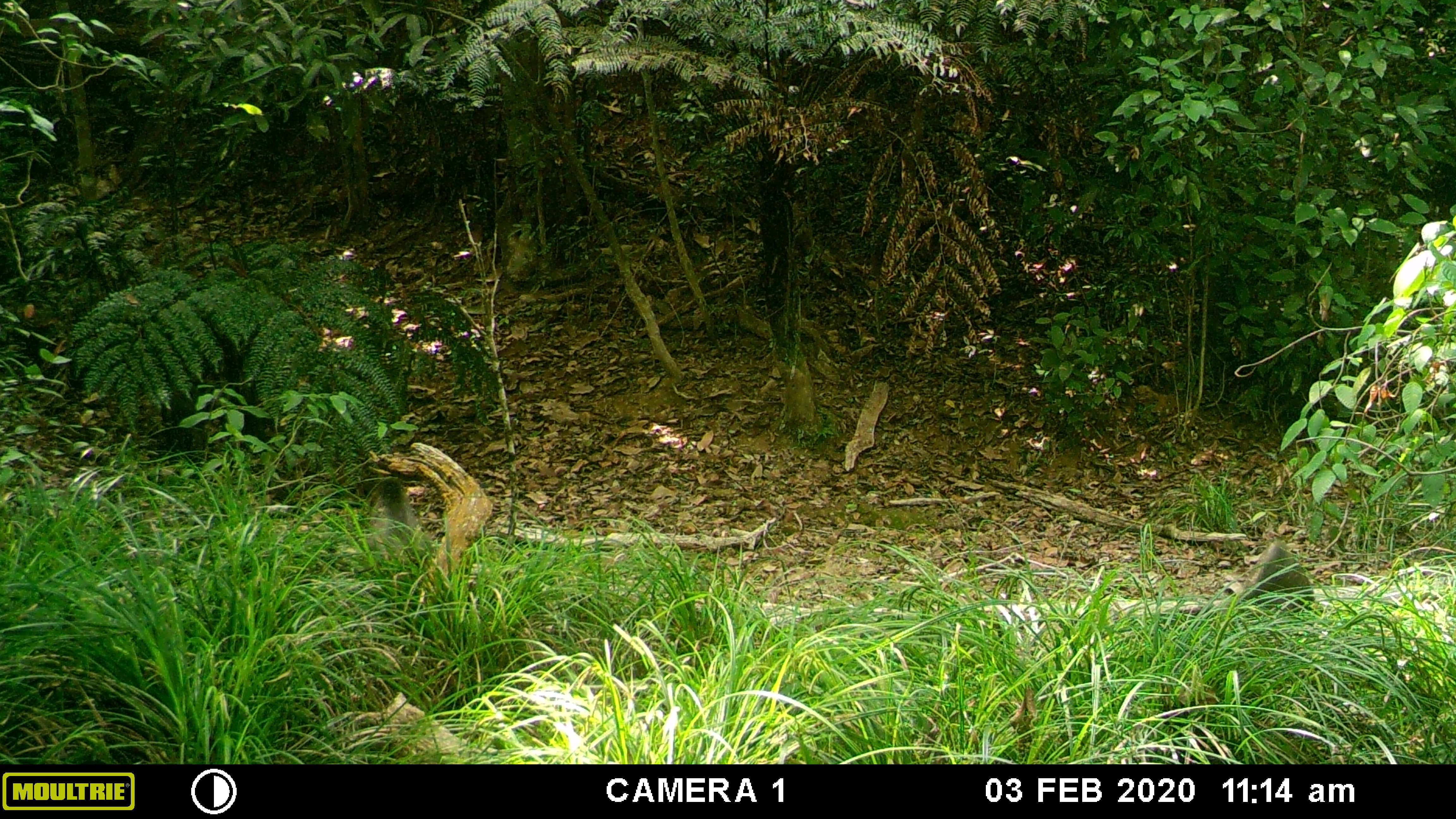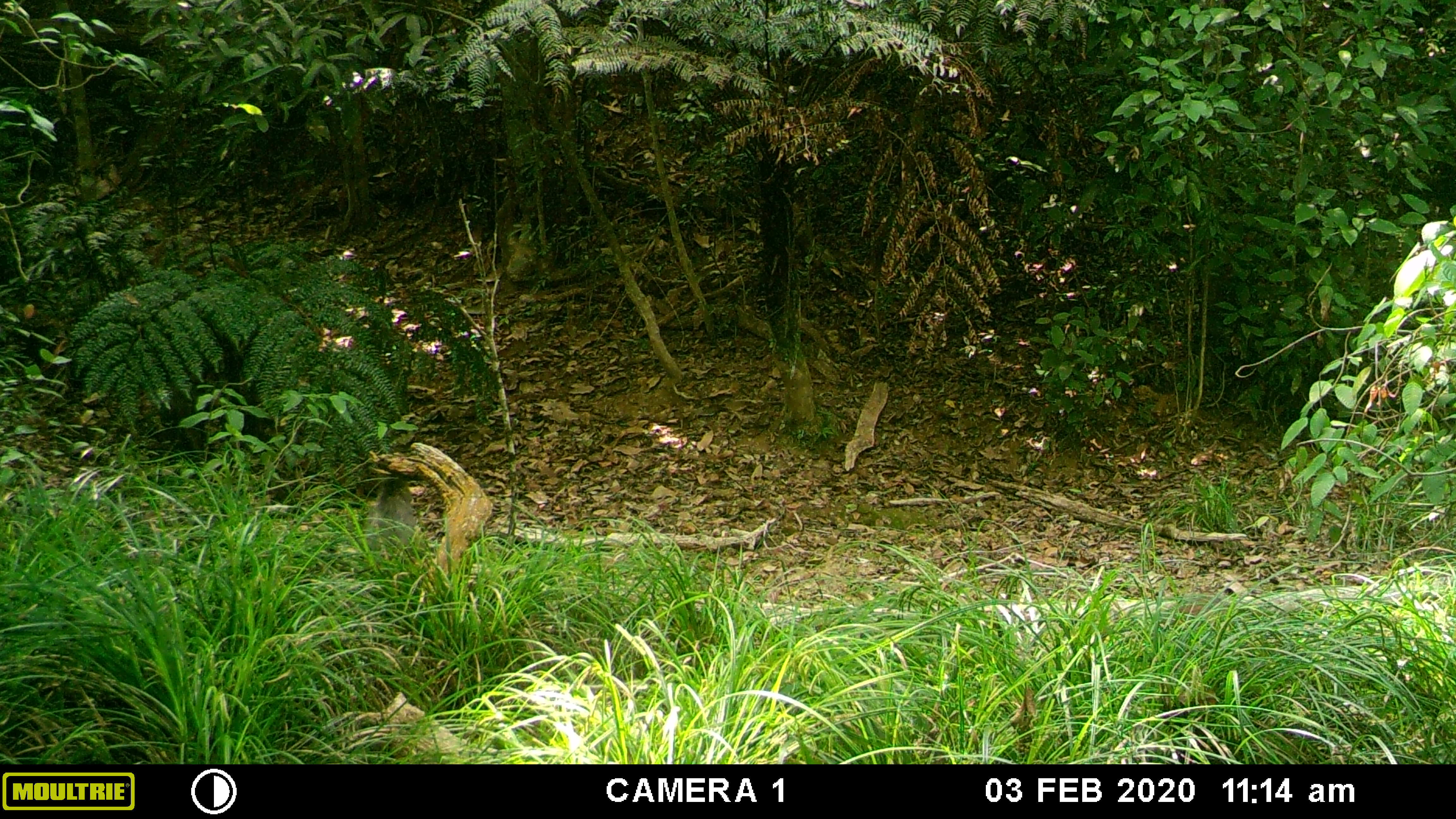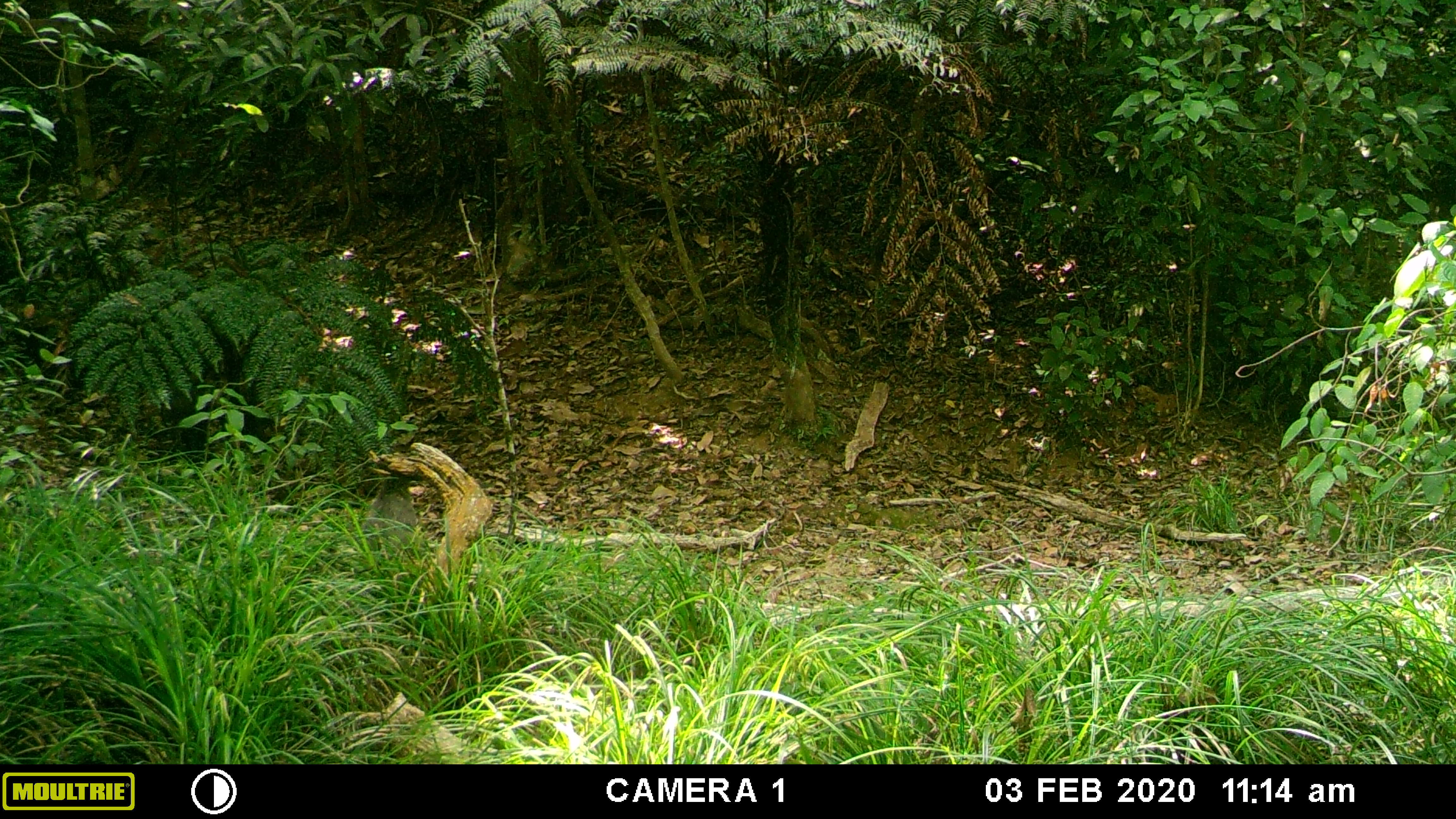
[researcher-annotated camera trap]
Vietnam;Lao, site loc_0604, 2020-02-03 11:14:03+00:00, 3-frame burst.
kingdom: Animalia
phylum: Chordata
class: Mammalia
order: Artiodactyla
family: Suidae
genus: Sus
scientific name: Sus scrofa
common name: eurasian wild pig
Eurasian wild pig (Sus scrofa). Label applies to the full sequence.